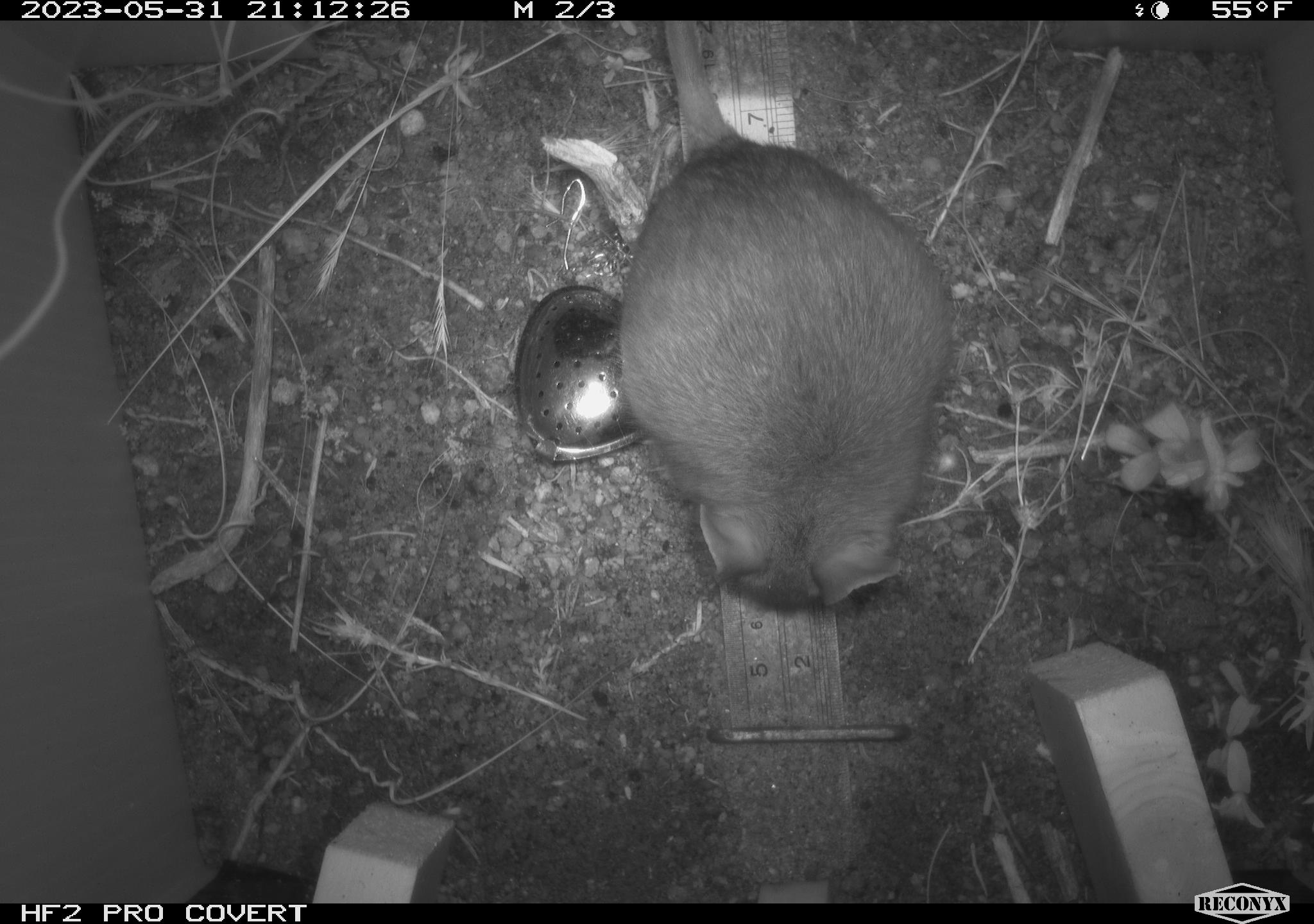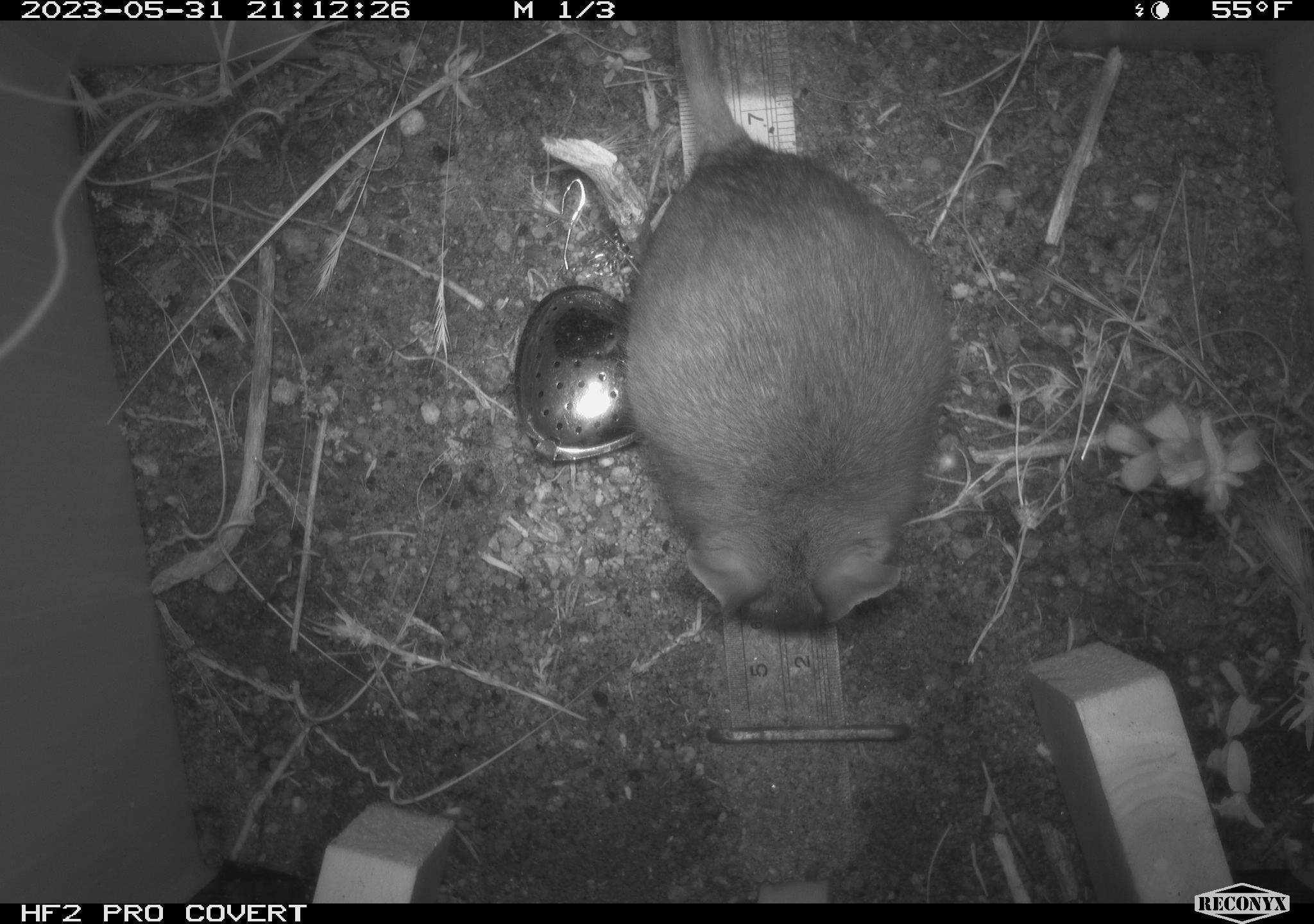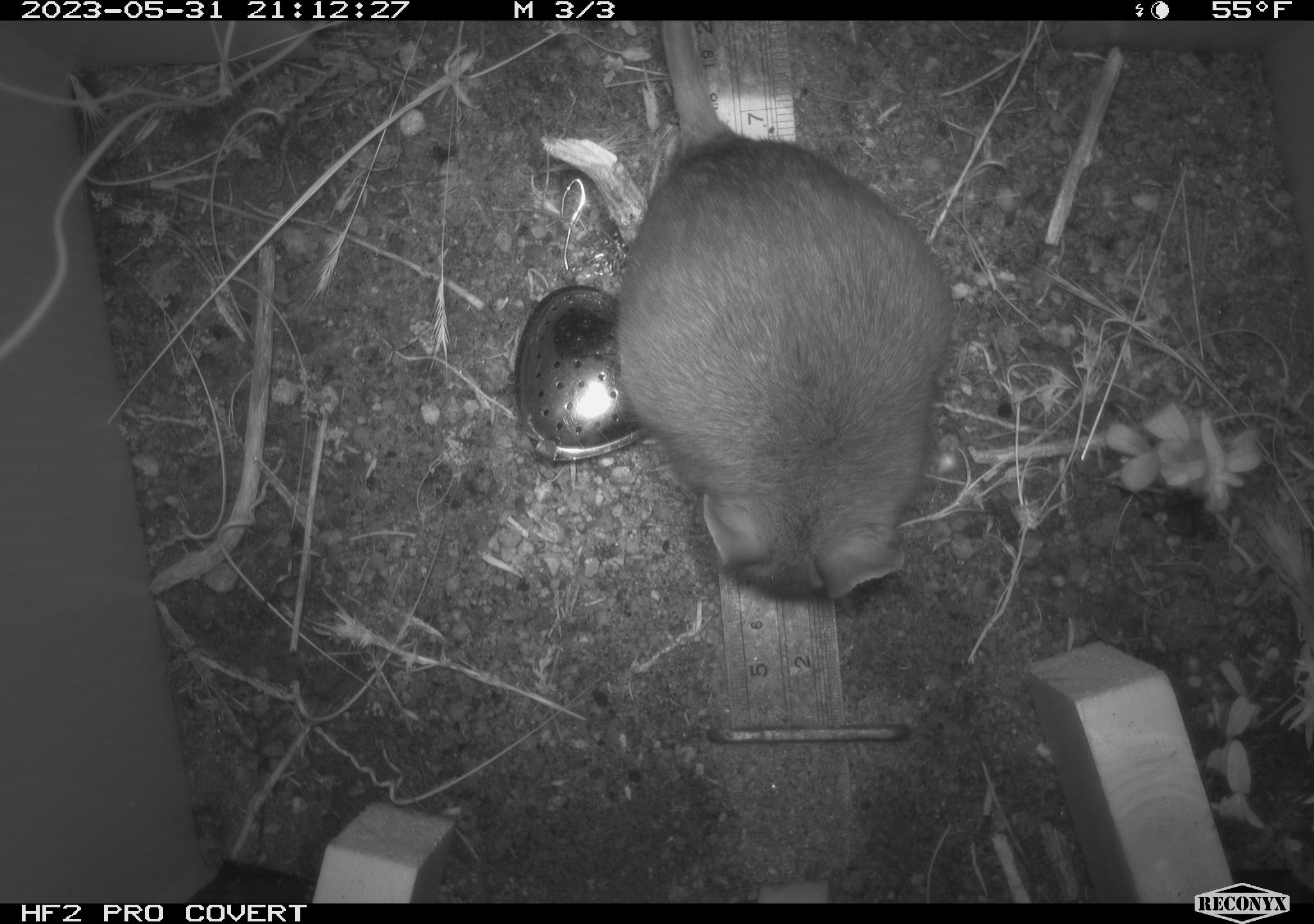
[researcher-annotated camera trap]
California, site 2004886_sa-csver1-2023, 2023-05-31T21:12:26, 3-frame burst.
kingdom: Animalia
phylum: Chordata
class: Mammalia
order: Rodentia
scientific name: Rodentia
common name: mouse species